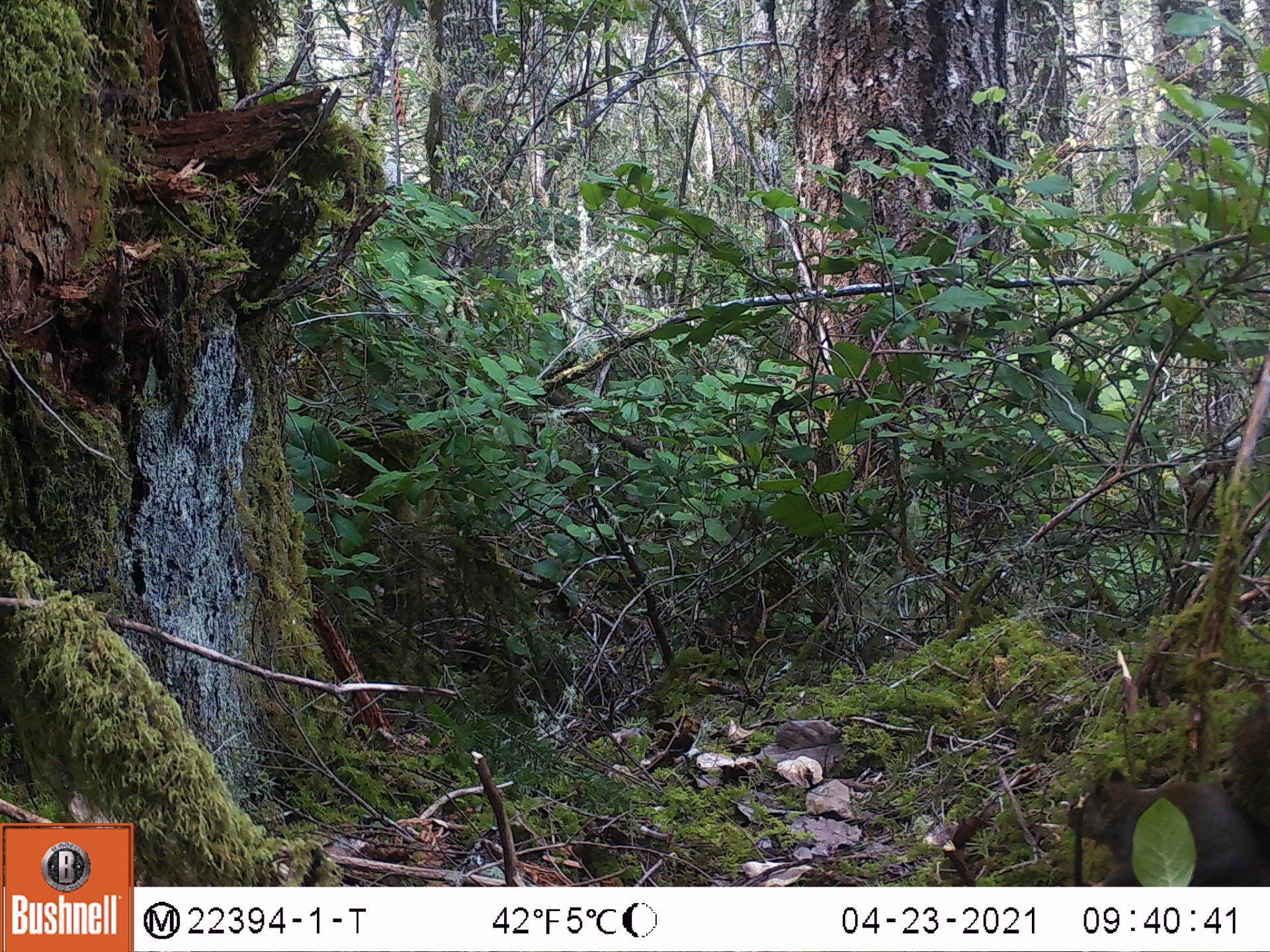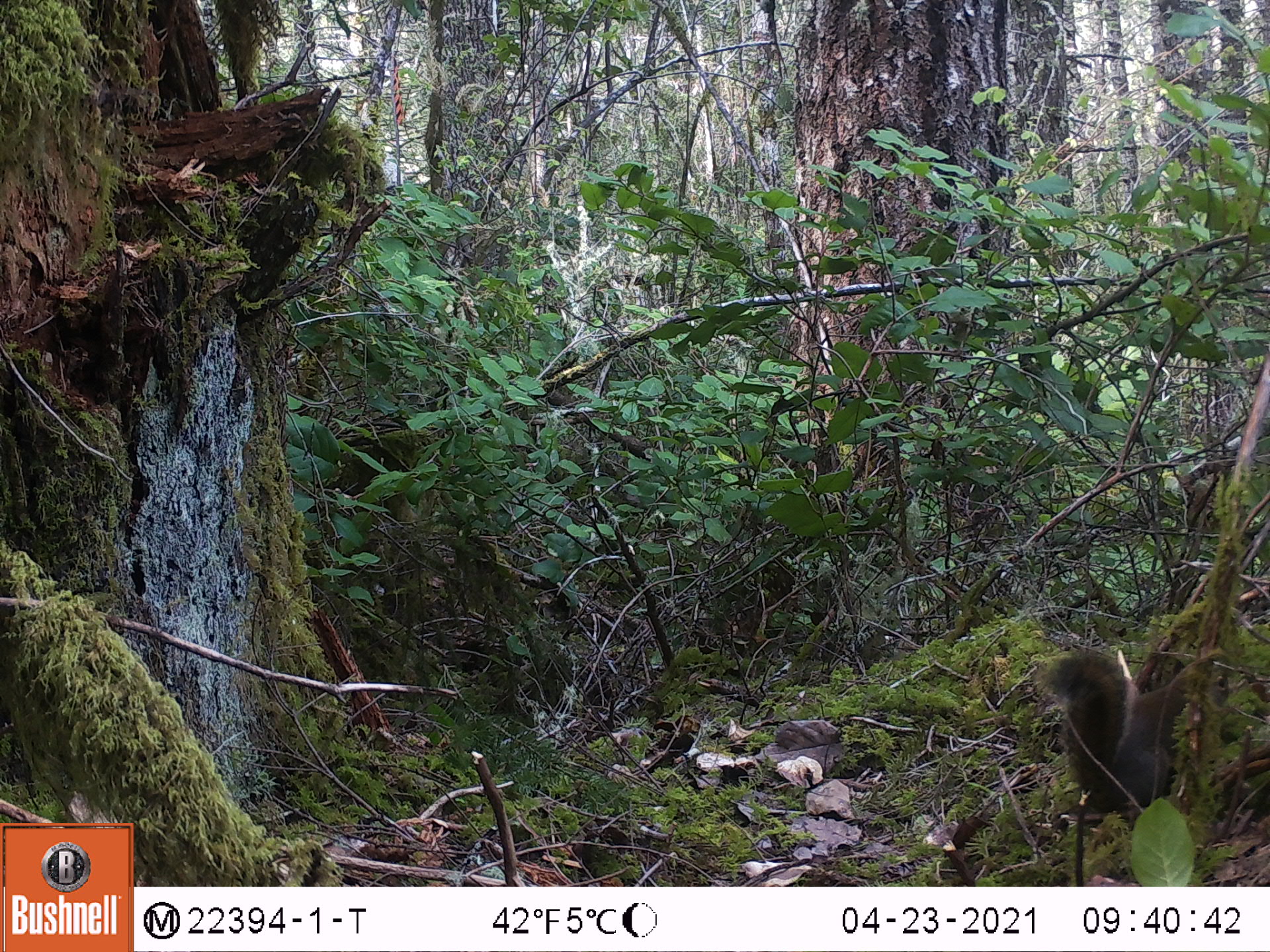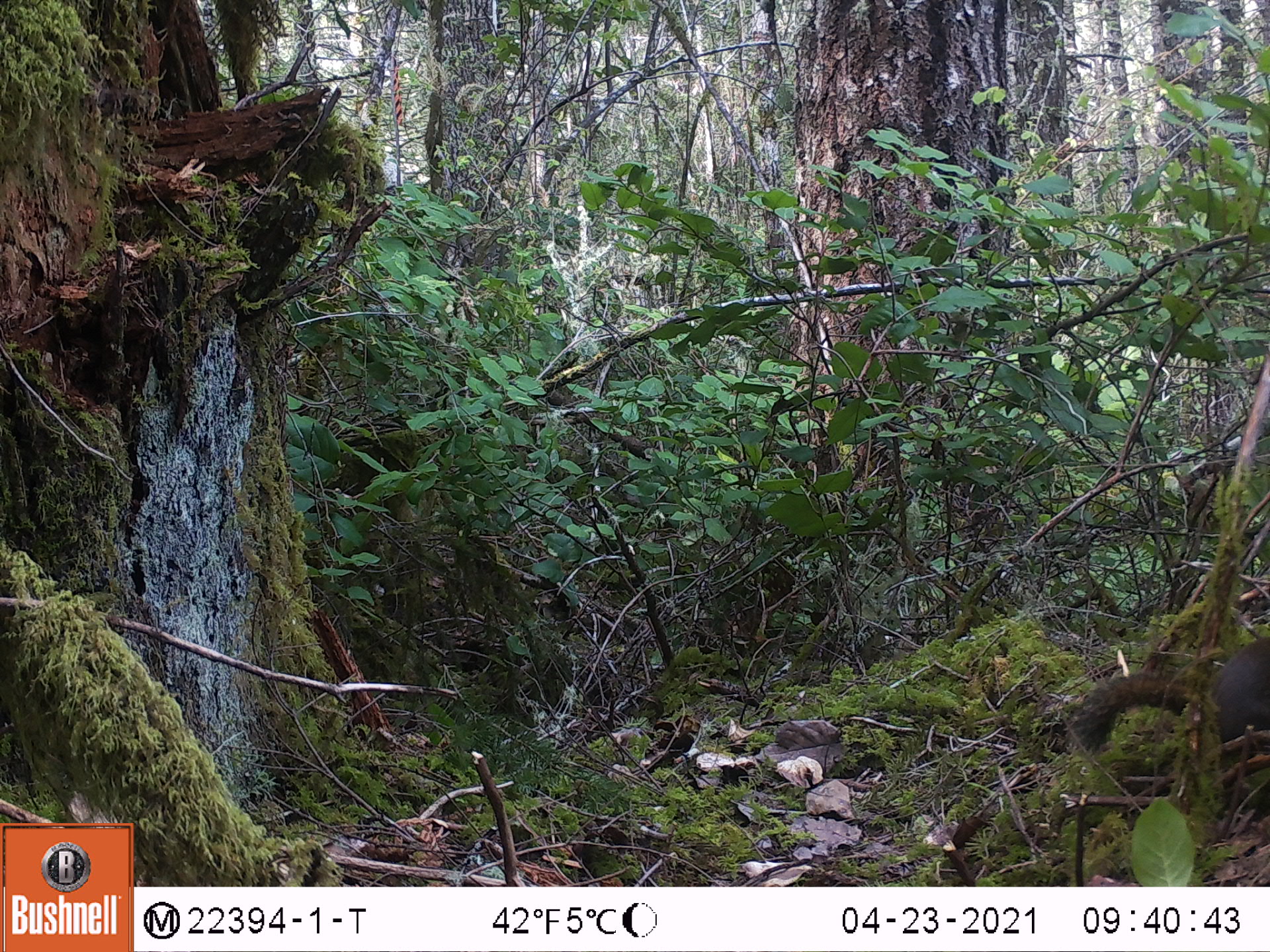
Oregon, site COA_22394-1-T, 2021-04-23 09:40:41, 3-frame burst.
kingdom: Animalia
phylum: Chordata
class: Mammalia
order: Rodentia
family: Sciuridae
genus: Tamiasciurus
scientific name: Tamiasciurus douglasii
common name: douglas squirrel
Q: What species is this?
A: Douglas squirrel (Tamiasciurus douglasii).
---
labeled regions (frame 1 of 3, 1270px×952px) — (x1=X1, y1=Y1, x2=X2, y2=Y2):
douglas squirrel: (x1=1049, y1=685, x2=1267, y2=885)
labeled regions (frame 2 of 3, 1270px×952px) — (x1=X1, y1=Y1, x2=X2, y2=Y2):
douglas squirrel: (x1=997, y1=610, x2=1250, y2=834)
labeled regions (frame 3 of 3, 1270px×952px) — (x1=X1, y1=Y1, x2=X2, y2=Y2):
douglas squirrel: (x1=1051, y1=618, x2=1266, y2=798)